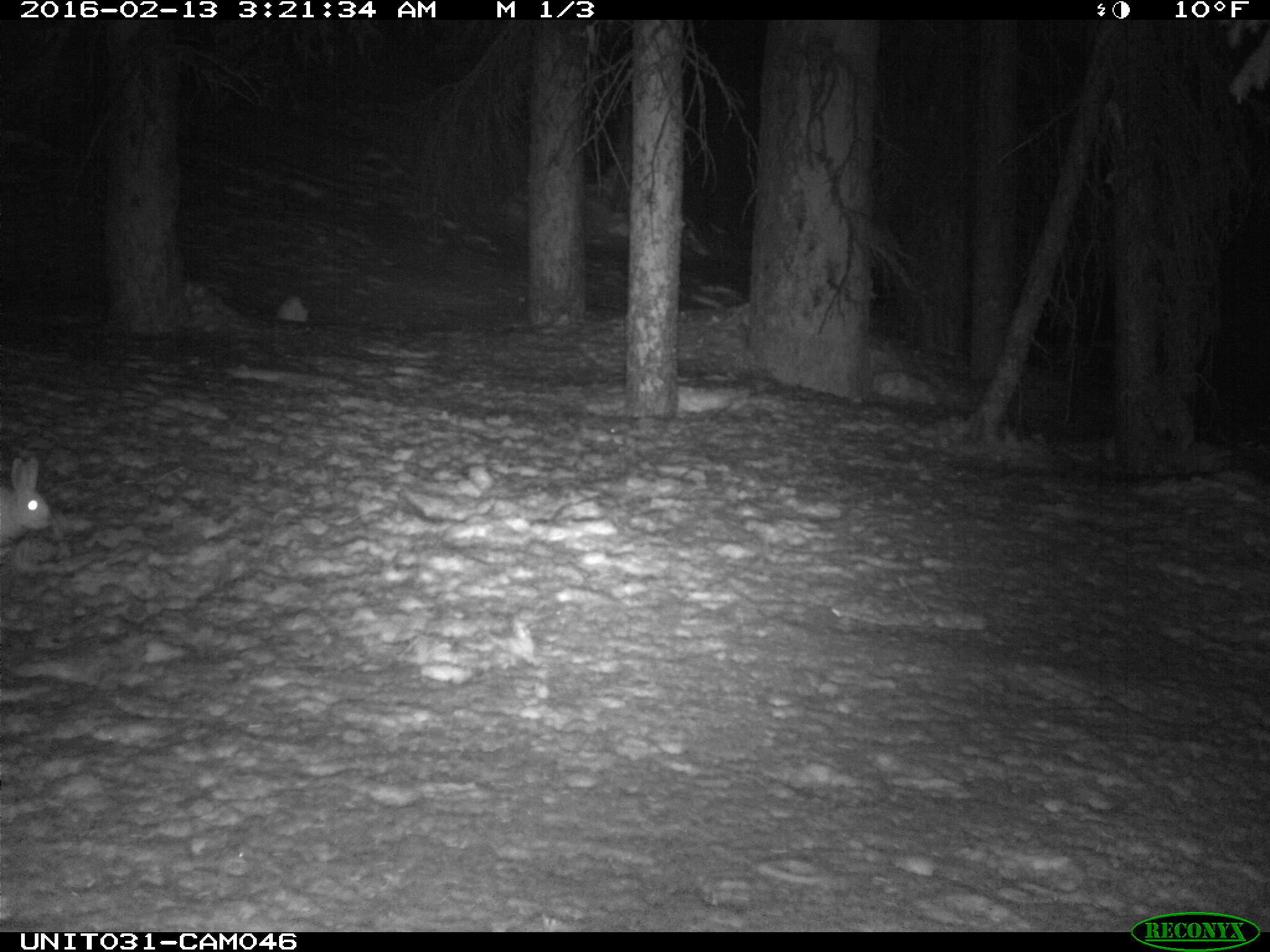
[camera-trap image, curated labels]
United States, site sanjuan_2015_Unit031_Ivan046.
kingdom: Animalia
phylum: Chordata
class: Mammalia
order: Lagomorpha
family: Leporidae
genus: Lepus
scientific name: Lepus americanus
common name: snowshoe hare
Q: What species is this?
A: Lepus americanus (snowshoe hare).